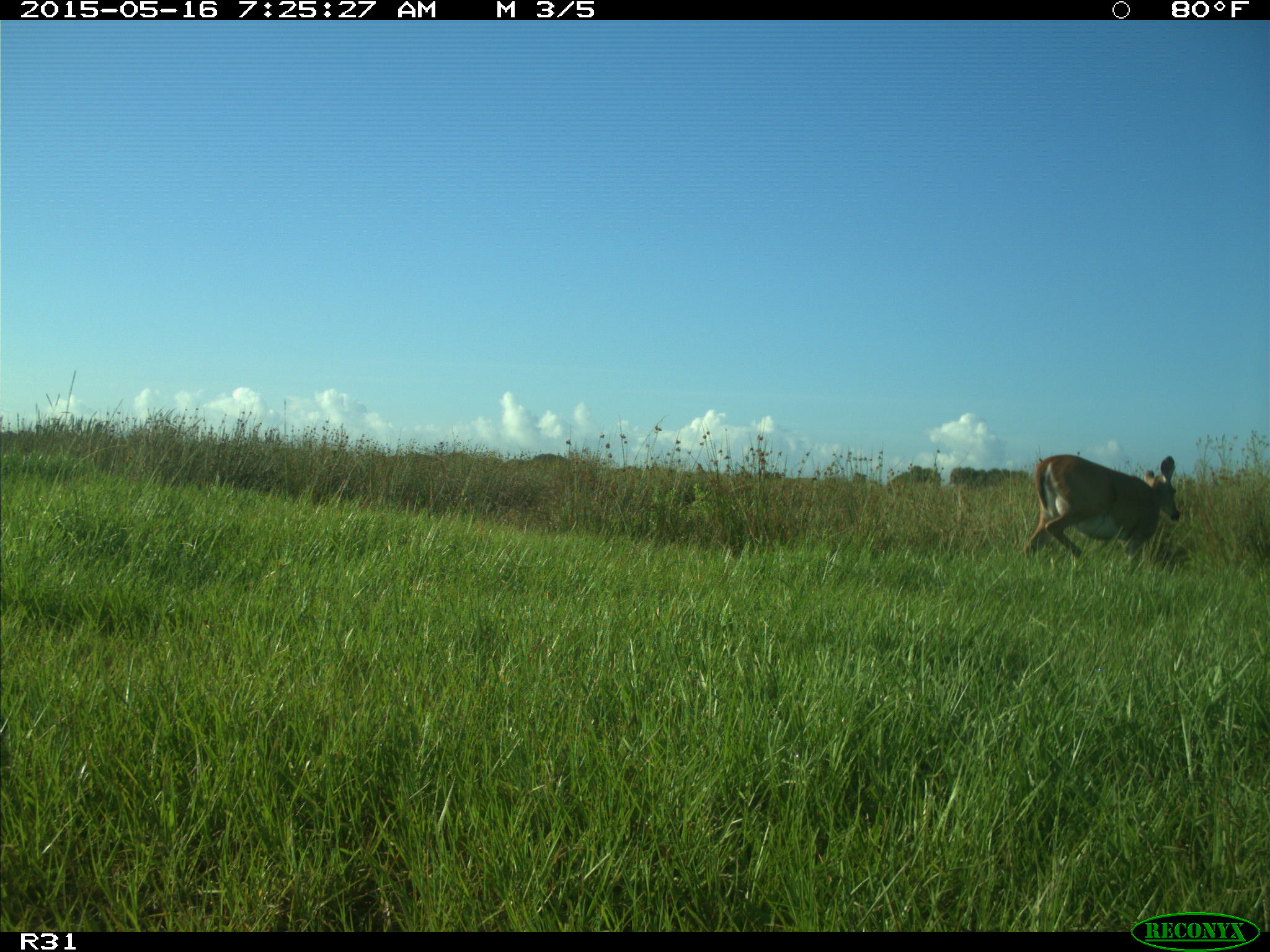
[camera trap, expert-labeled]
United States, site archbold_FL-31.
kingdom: Animalia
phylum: Chordata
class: Mammalia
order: Artiodactyla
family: Cervidae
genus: Odocoileus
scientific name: Odocoileus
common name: deer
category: unidentified deer